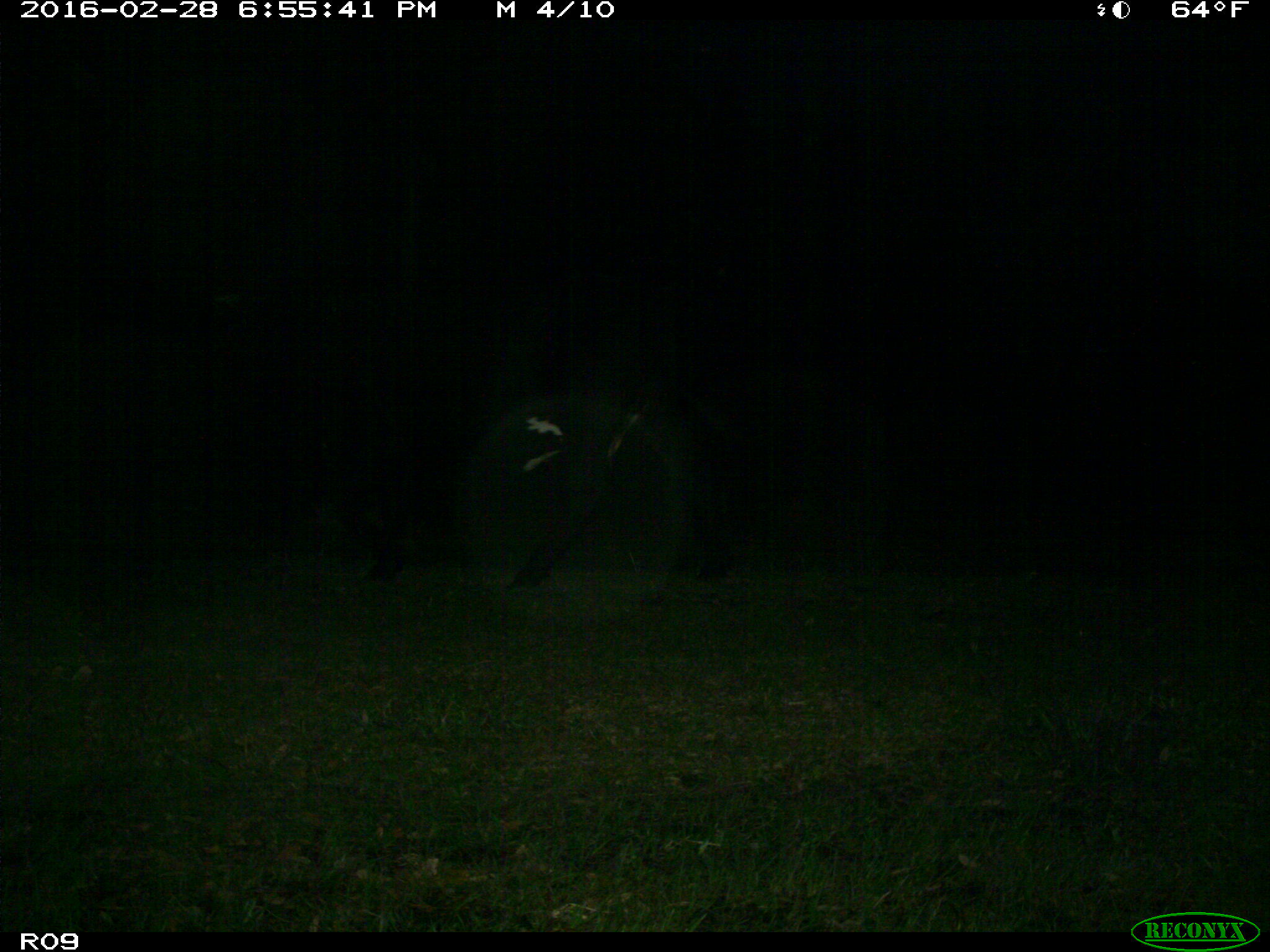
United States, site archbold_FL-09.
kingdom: Animalia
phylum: Chordata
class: Mammalia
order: Artiodactyla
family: Bovidae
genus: Bos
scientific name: Bos taurus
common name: domestic cow